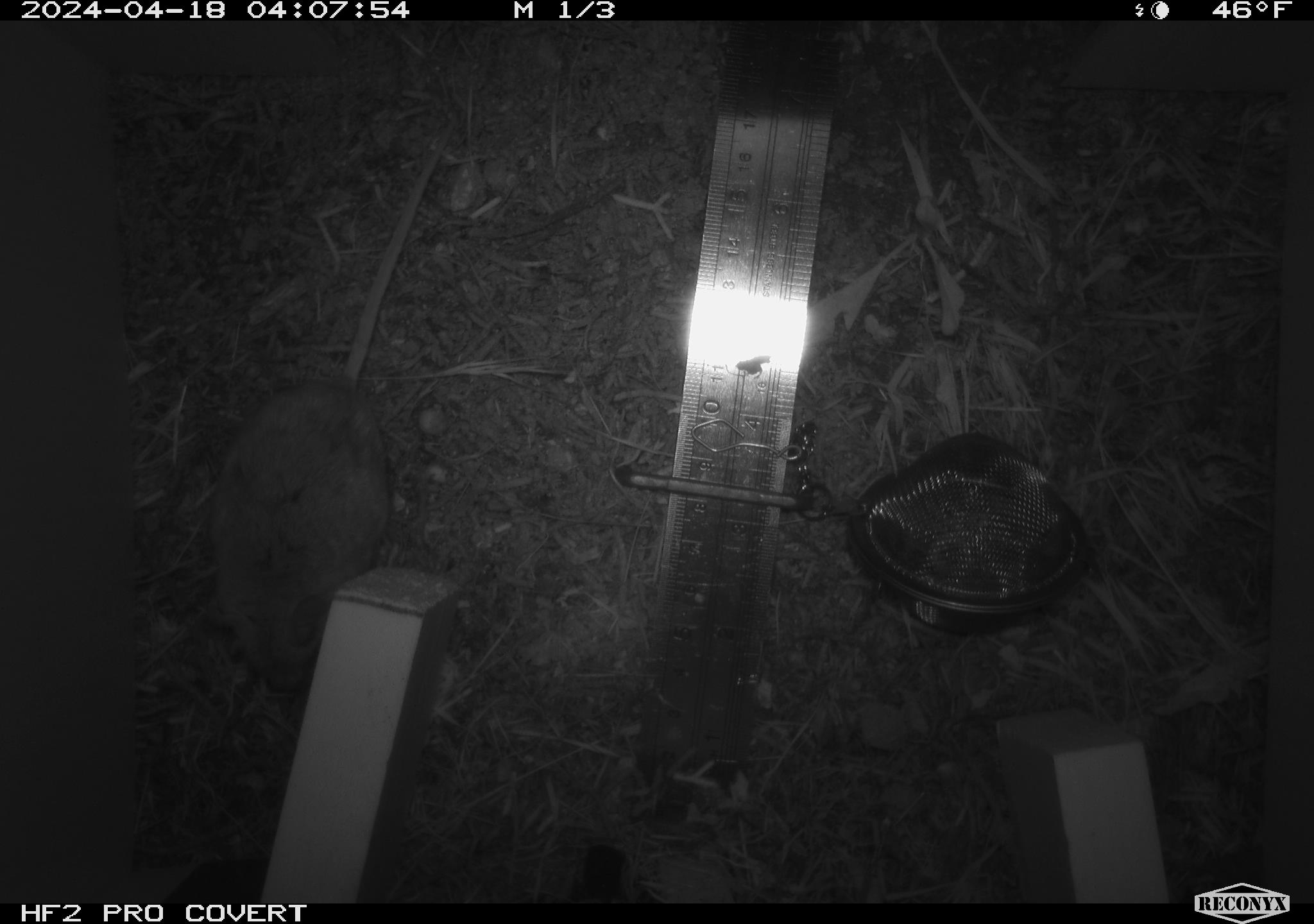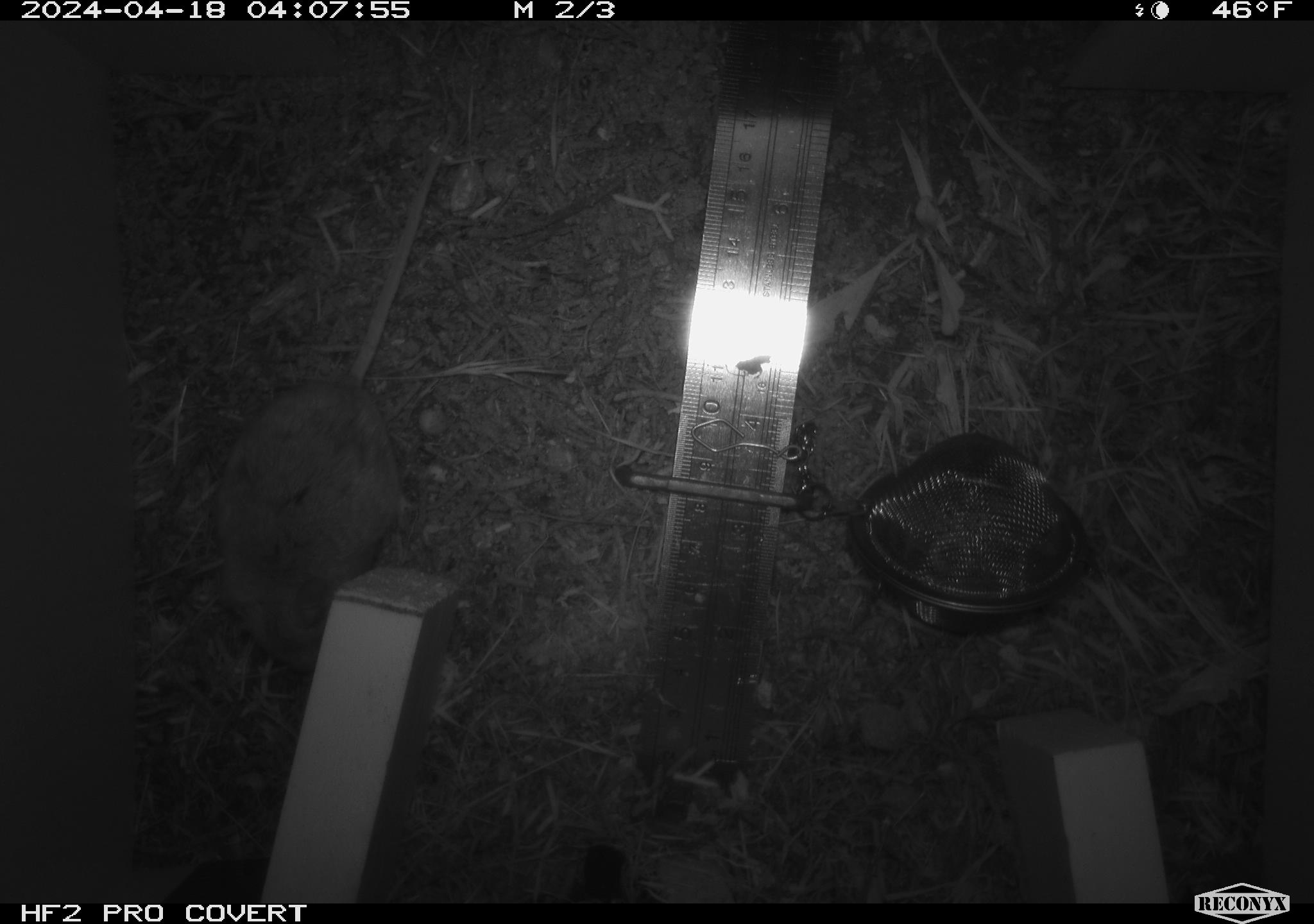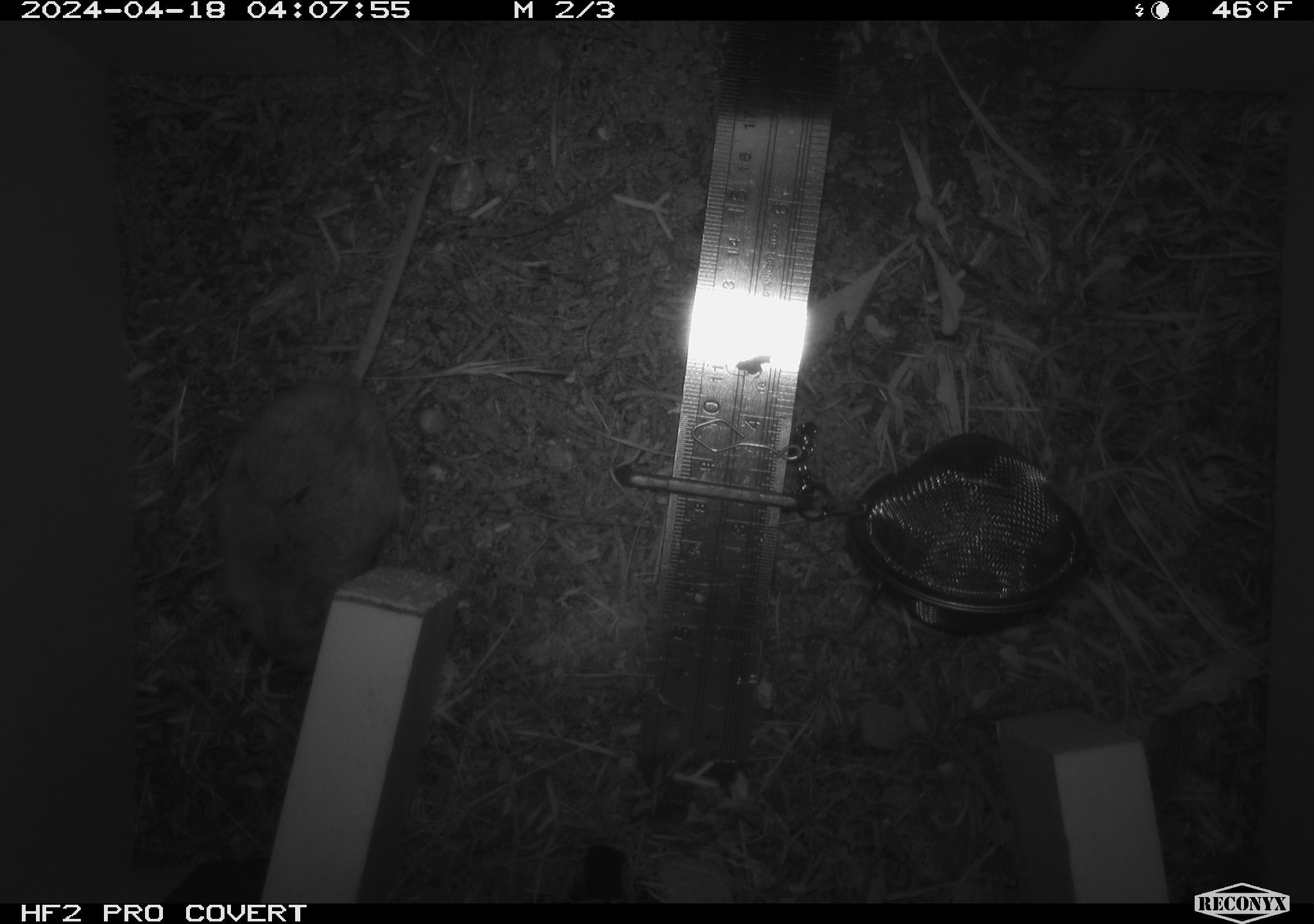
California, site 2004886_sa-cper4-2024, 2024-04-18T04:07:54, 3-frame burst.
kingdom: Animalia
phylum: Chordata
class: Mammalia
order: Rodentia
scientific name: Rodentia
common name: rodent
Rodent (Rodentia).